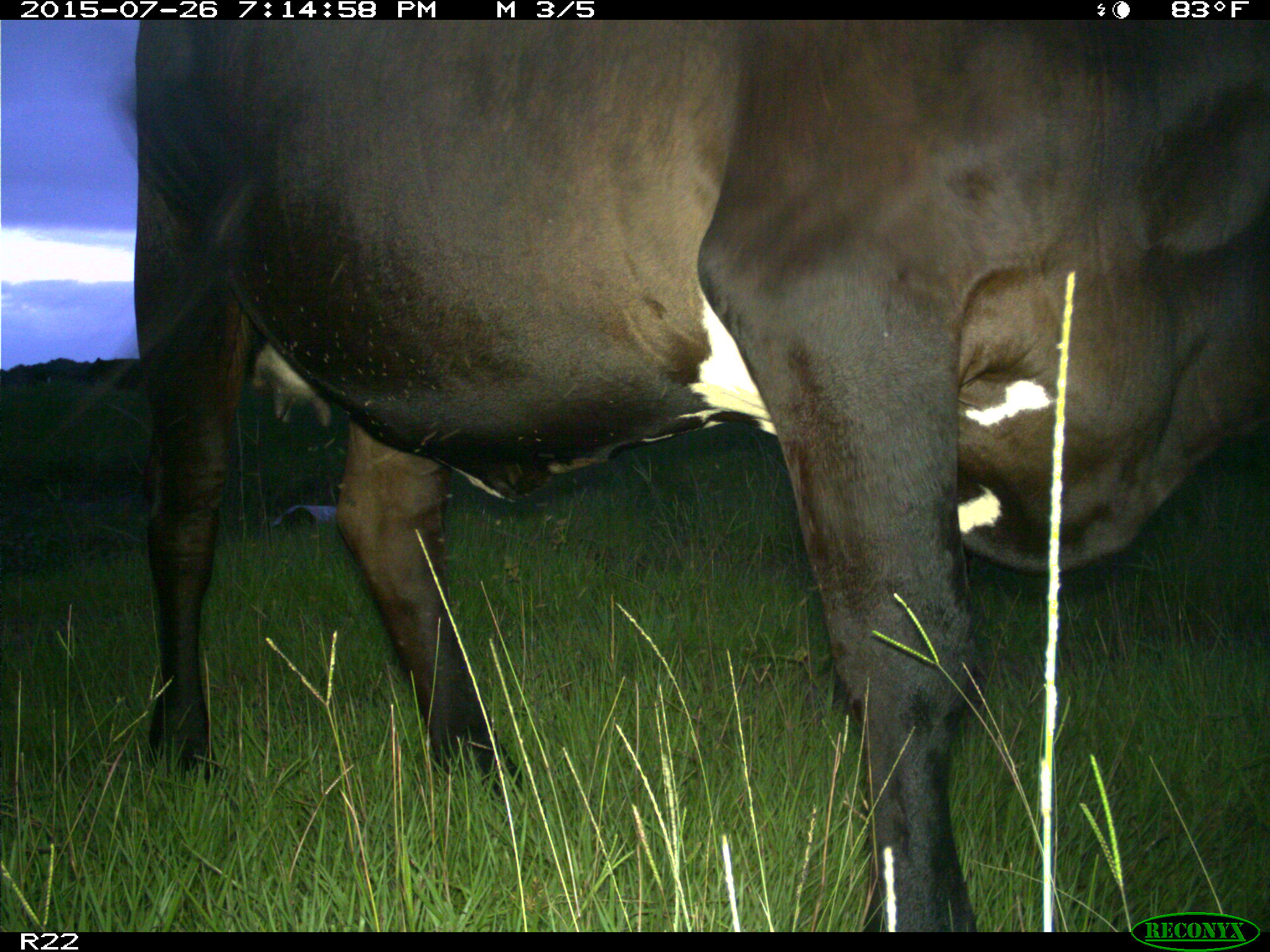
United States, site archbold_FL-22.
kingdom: Animalia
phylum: Chordata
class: Mammalia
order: Artiodactyla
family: Bovidae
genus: Bos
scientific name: Bos taurus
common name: domestic cow